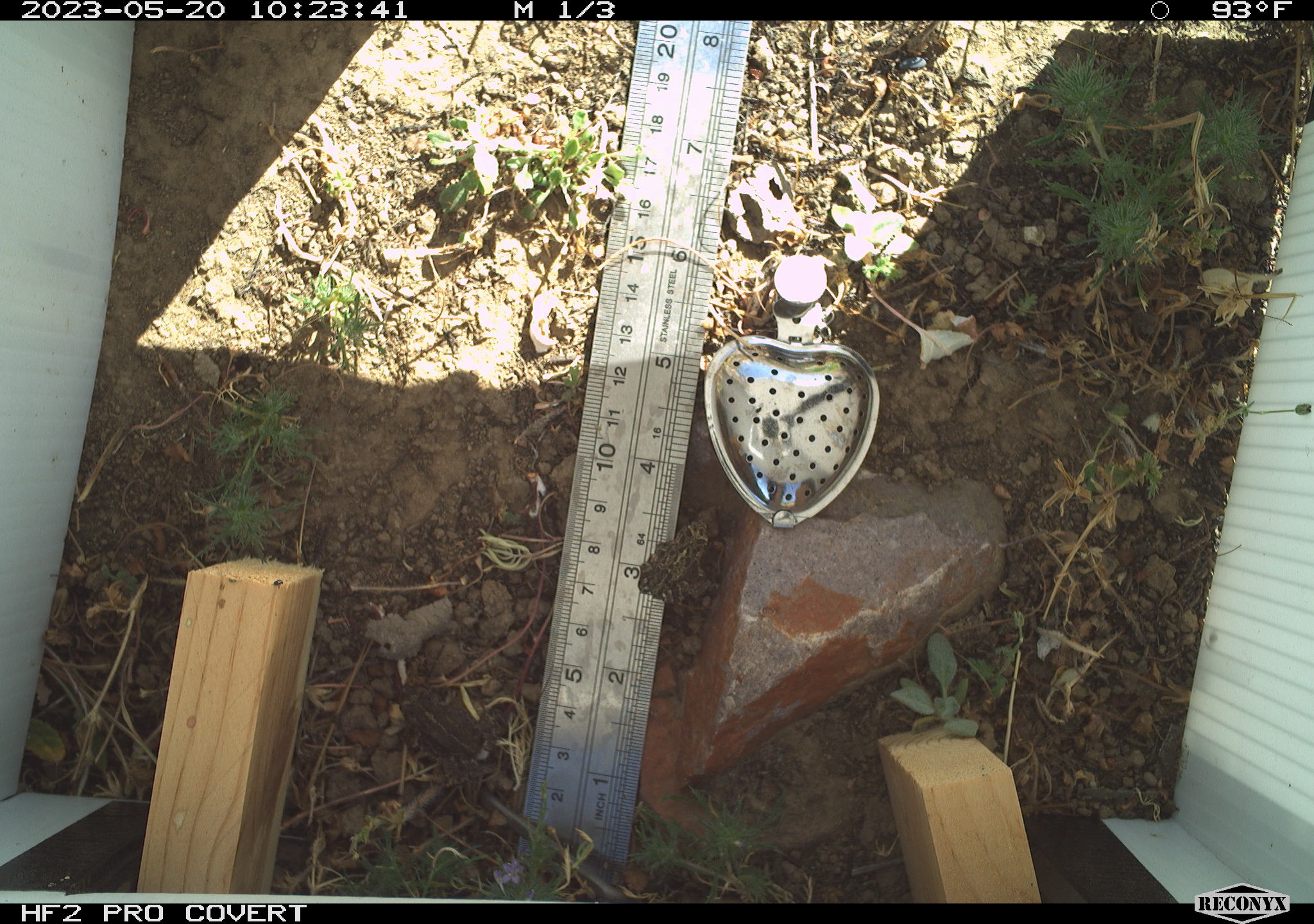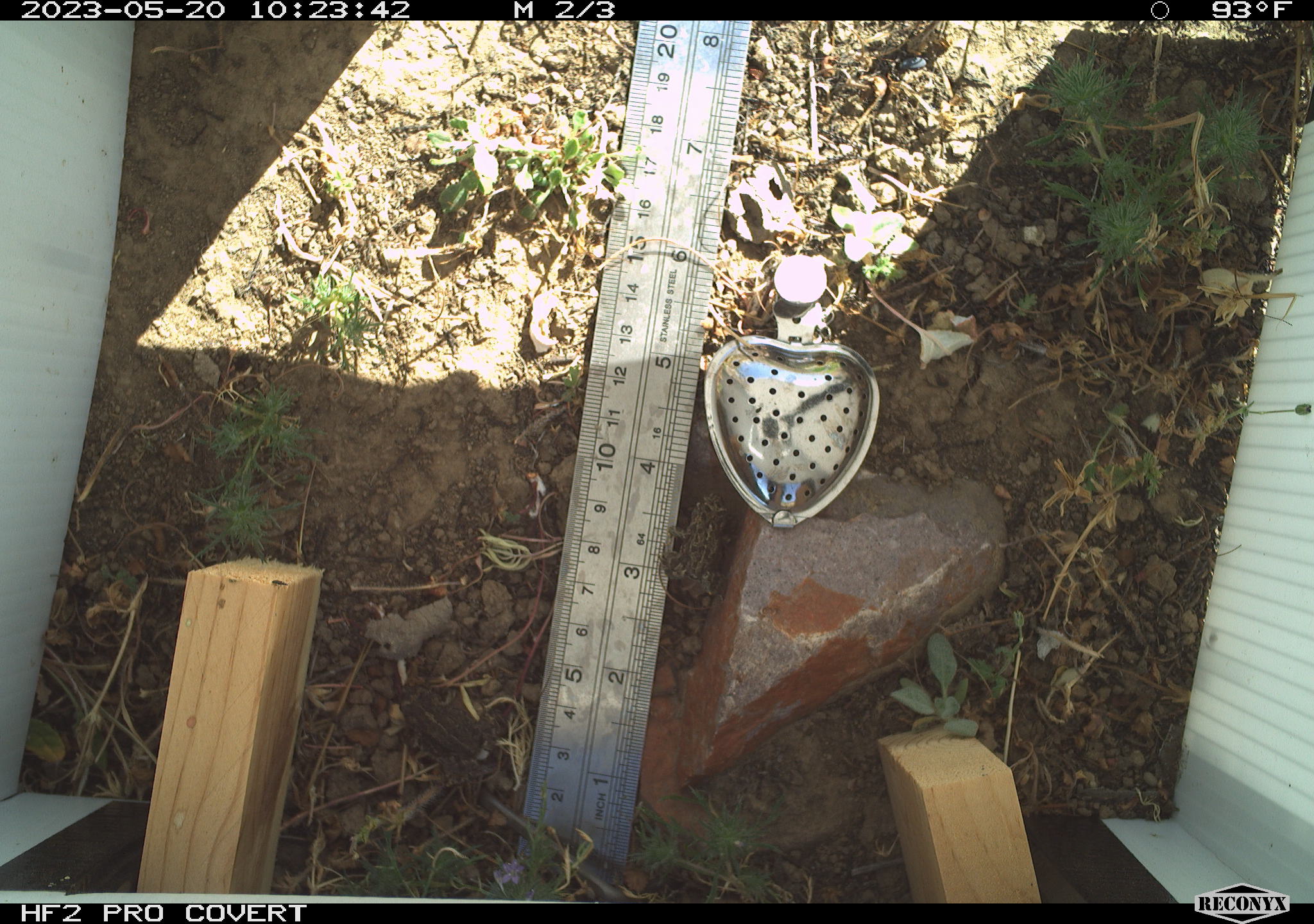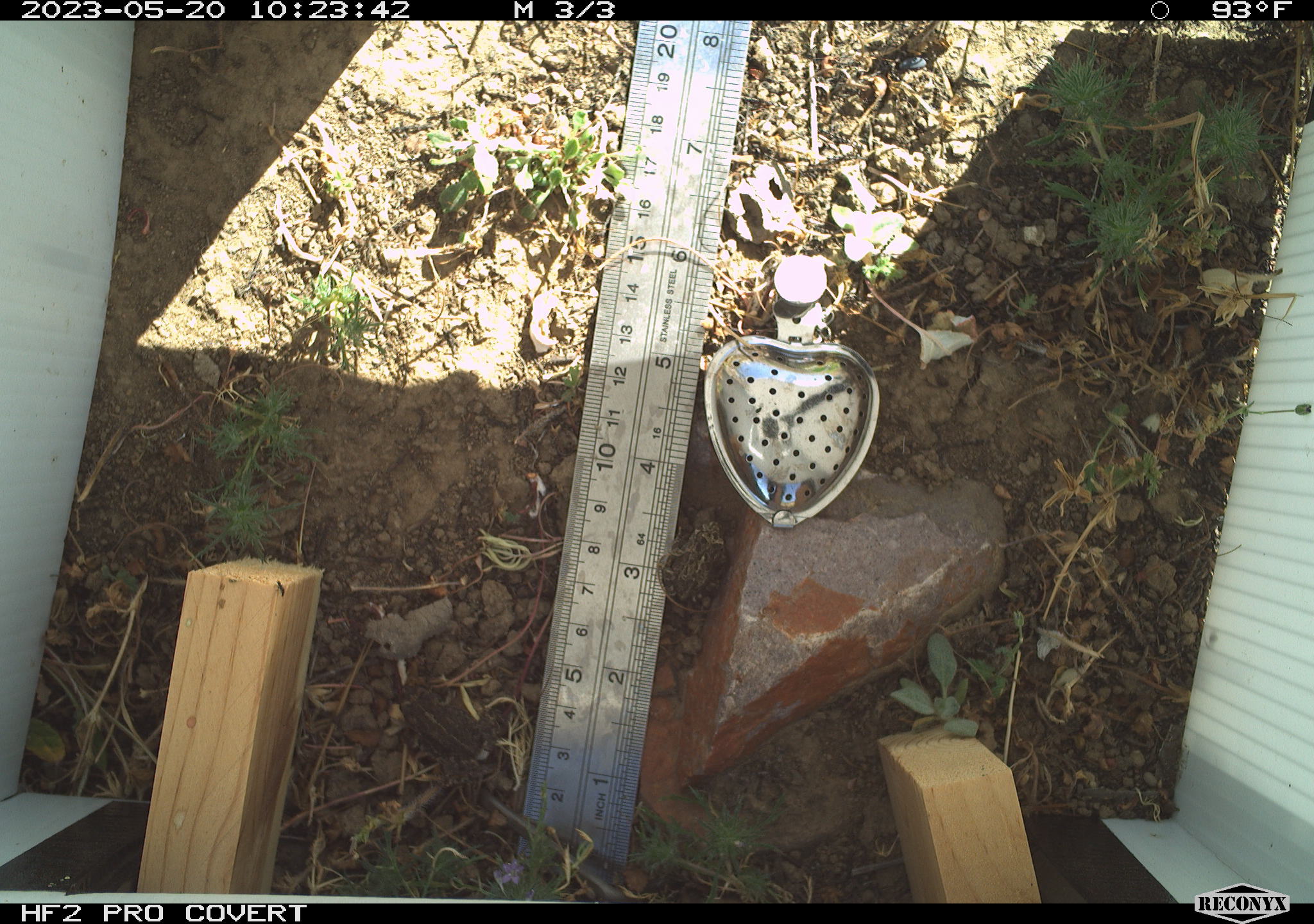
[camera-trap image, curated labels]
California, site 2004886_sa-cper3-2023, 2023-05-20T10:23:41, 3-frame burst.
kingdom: Animalia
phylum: Chordata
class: Amphibia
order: Anura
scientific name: Anura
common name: frogs